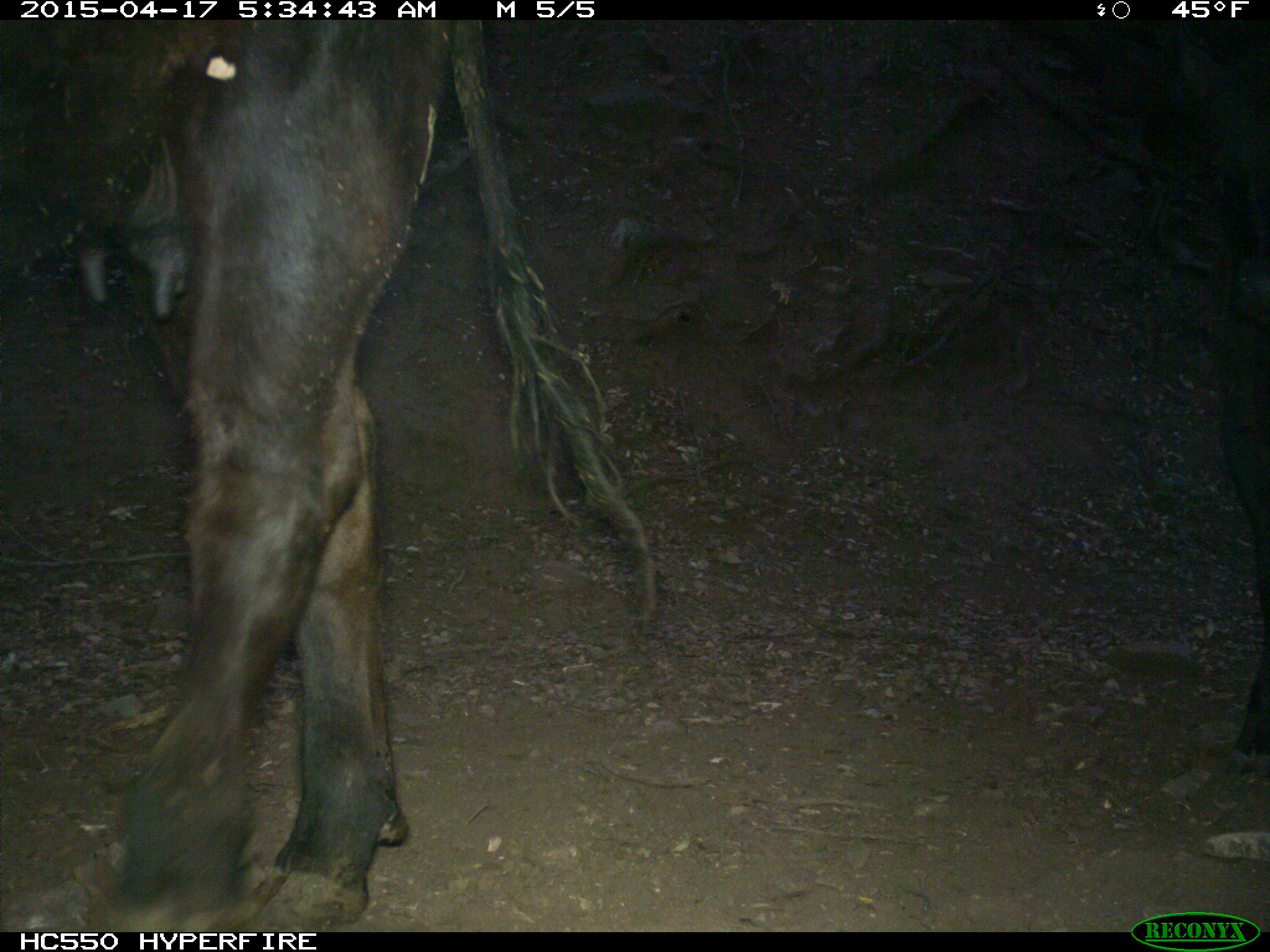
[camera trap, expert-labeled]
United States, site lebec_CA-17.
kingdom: Animalia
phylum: Chordata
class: Mammalia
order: Artiodactyla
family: Bovidae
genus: Bos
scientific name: Bos taurus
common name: domestic cow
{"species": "Bos taurus (domestic cow)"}